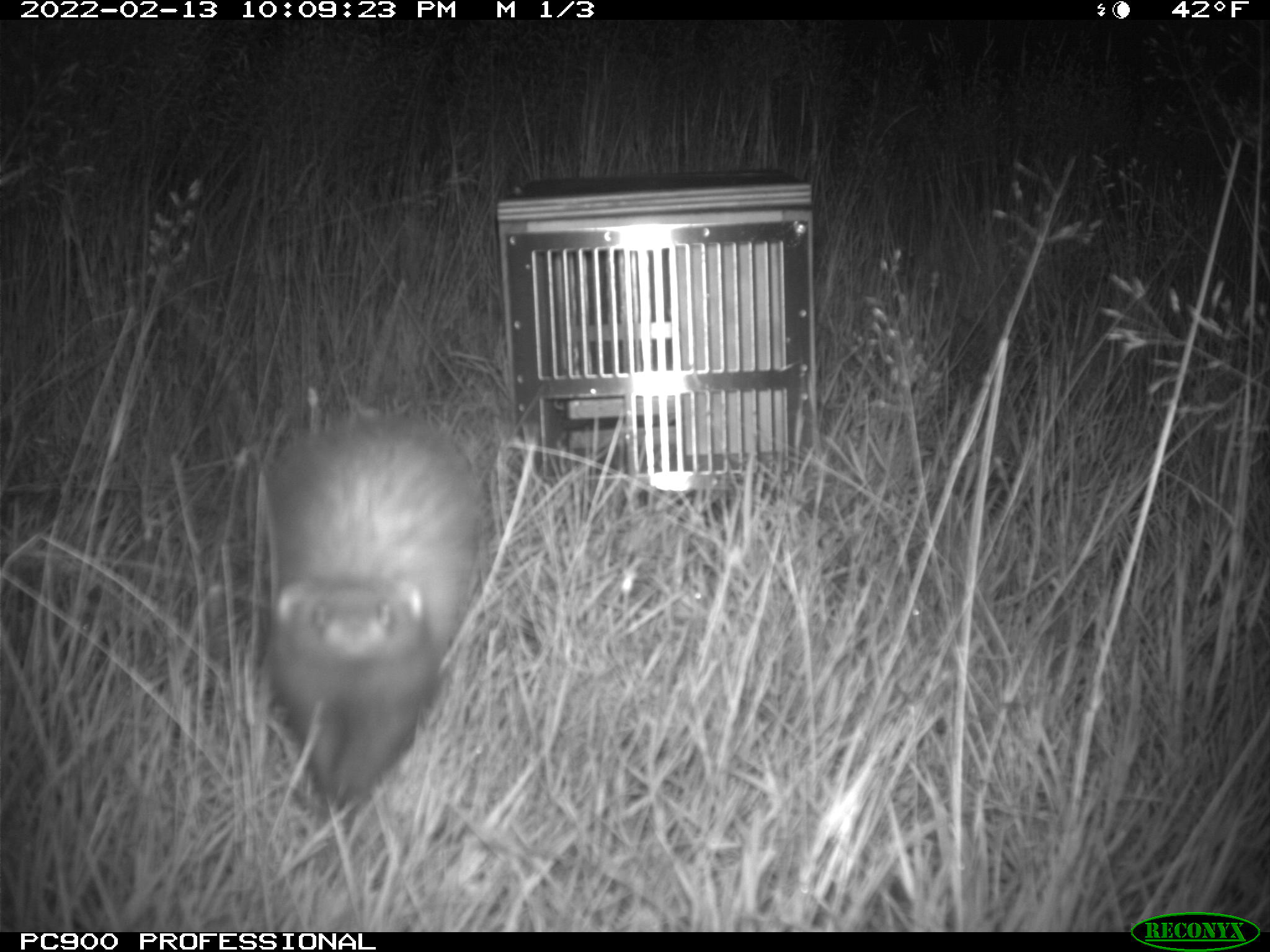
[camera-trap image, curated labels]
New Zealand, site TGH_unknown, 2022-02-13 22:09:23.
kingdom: Animalia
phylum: Chordata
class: Mammalia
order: Carnivora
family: Mustelidae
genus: Mustela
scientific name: Mustela furo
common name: ferret